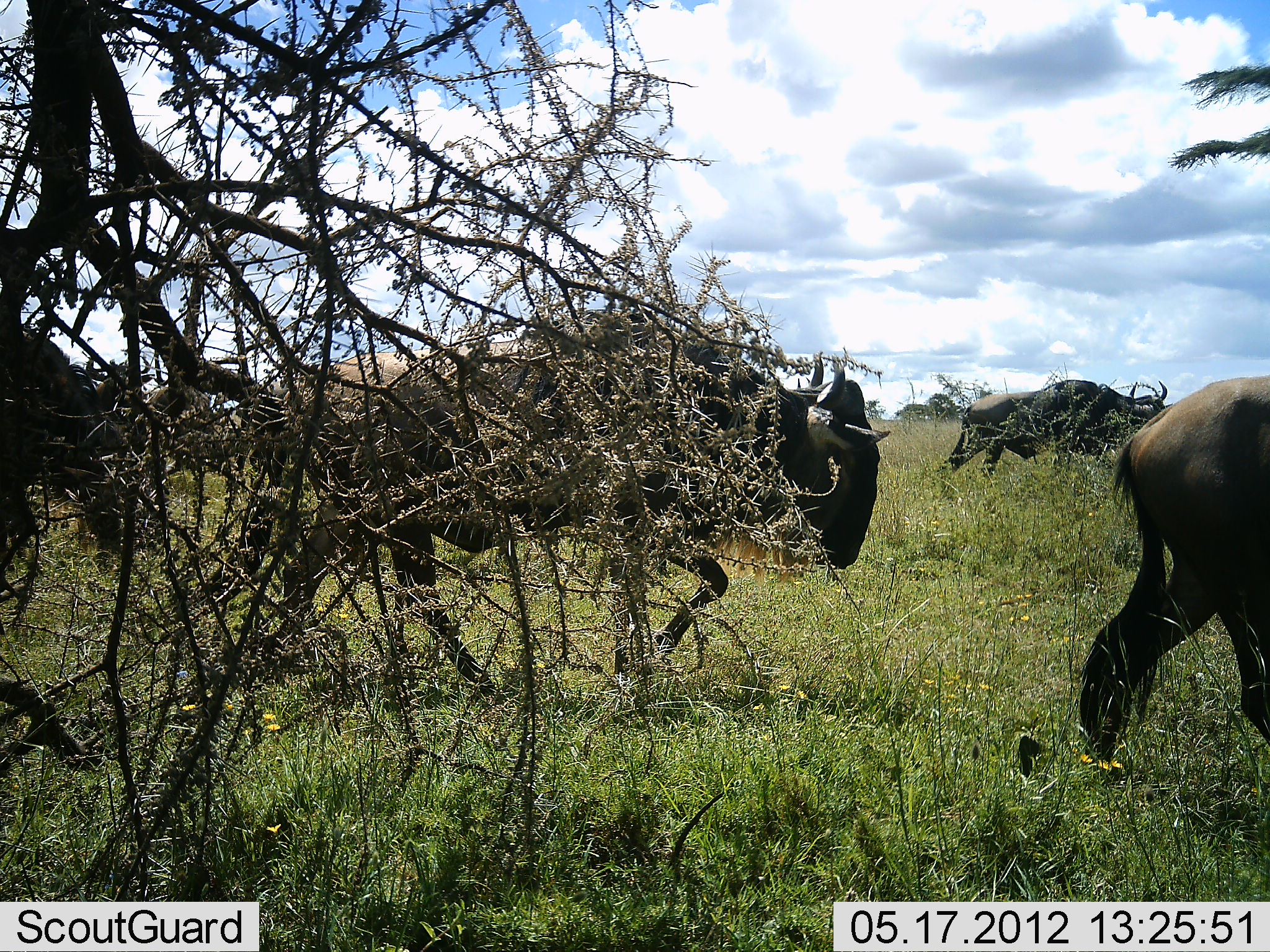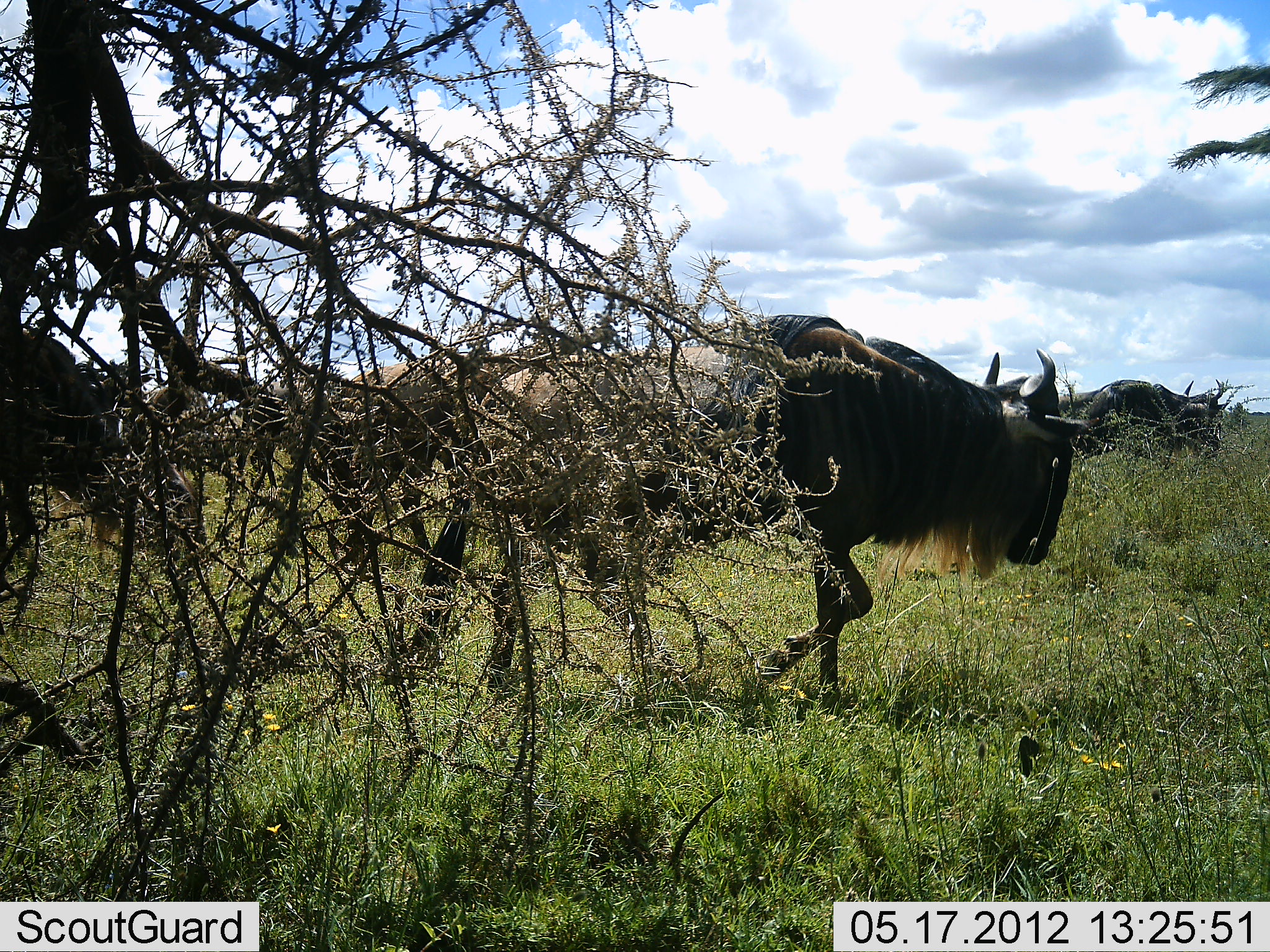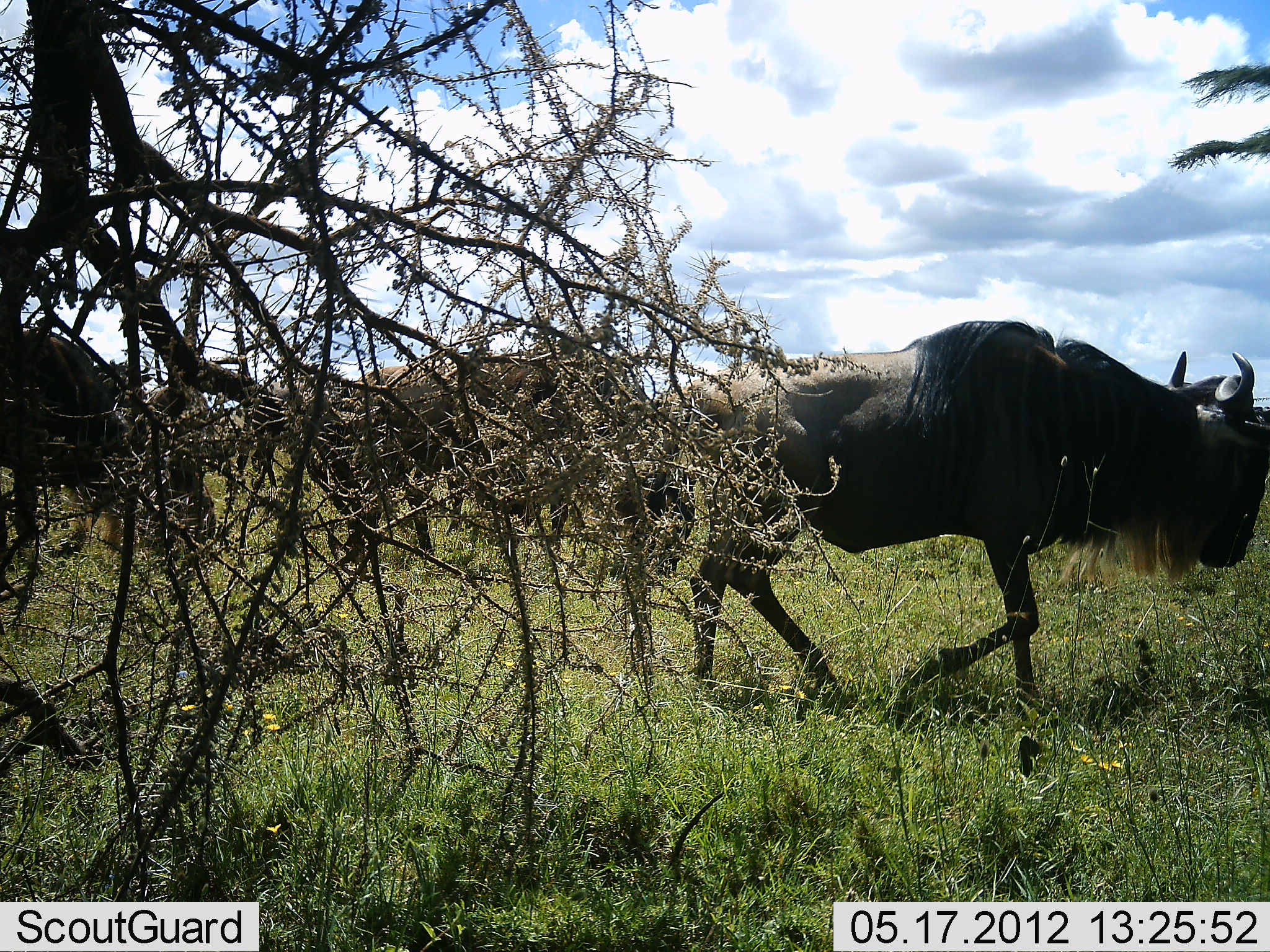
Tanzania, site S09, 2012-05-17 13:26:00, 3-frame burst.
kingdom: Animalia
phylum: Chordata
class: Mammalia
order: Artiodactyla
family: Bovidae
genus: Connochaetes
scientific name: Connochaetes taurinus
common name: blue wildebeest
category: wildebeest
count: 4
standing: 10%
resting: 0%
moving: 90%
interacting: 0%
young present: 0%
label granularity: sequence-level